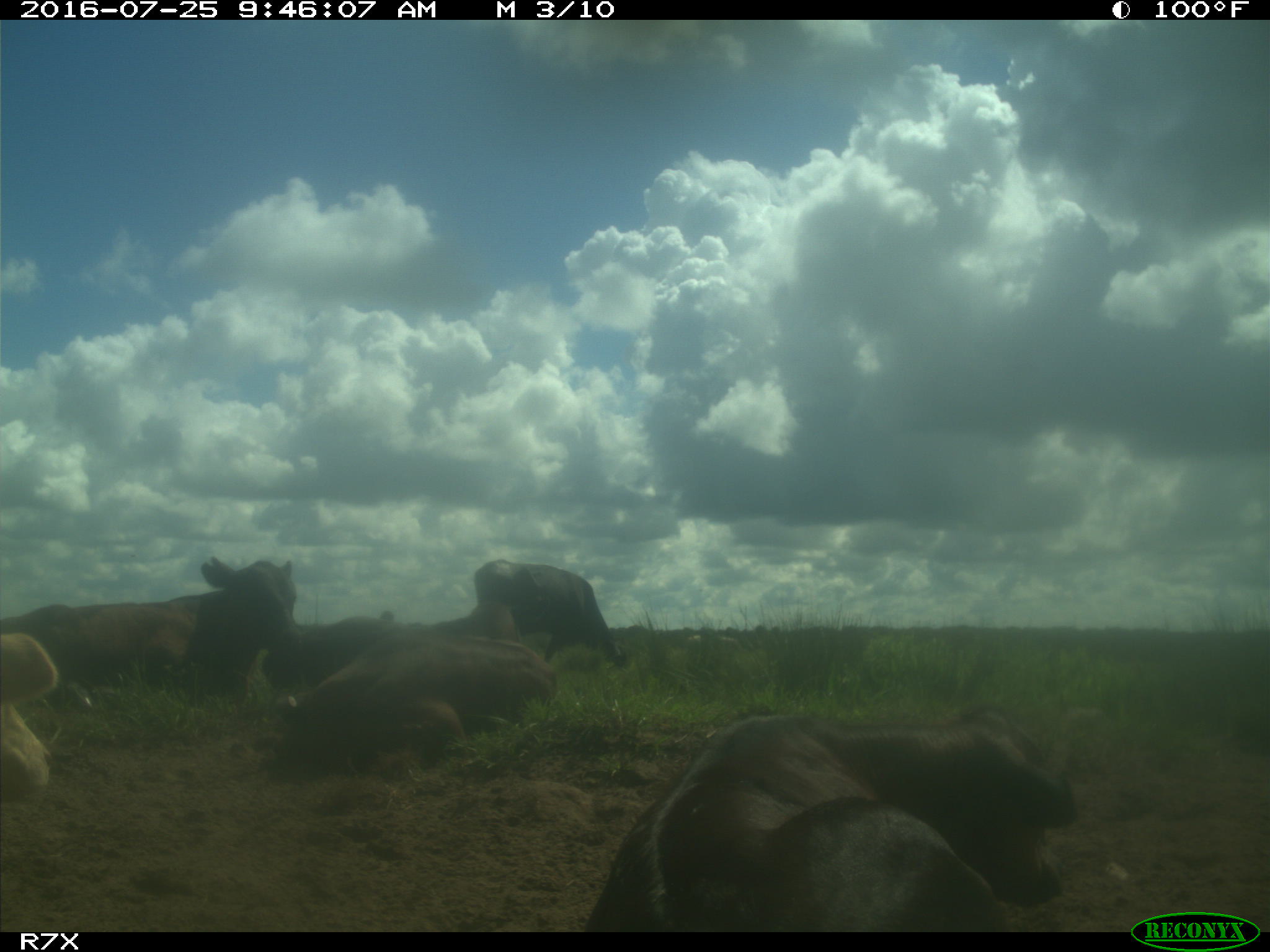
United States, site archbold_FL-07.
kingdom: Animalia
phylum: Chordata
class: Mammalia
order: Artiodactyla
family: Bovidae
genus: Bos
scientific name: Bos taurus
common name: domestic cow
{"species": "Bos taurus (domestic cow)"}